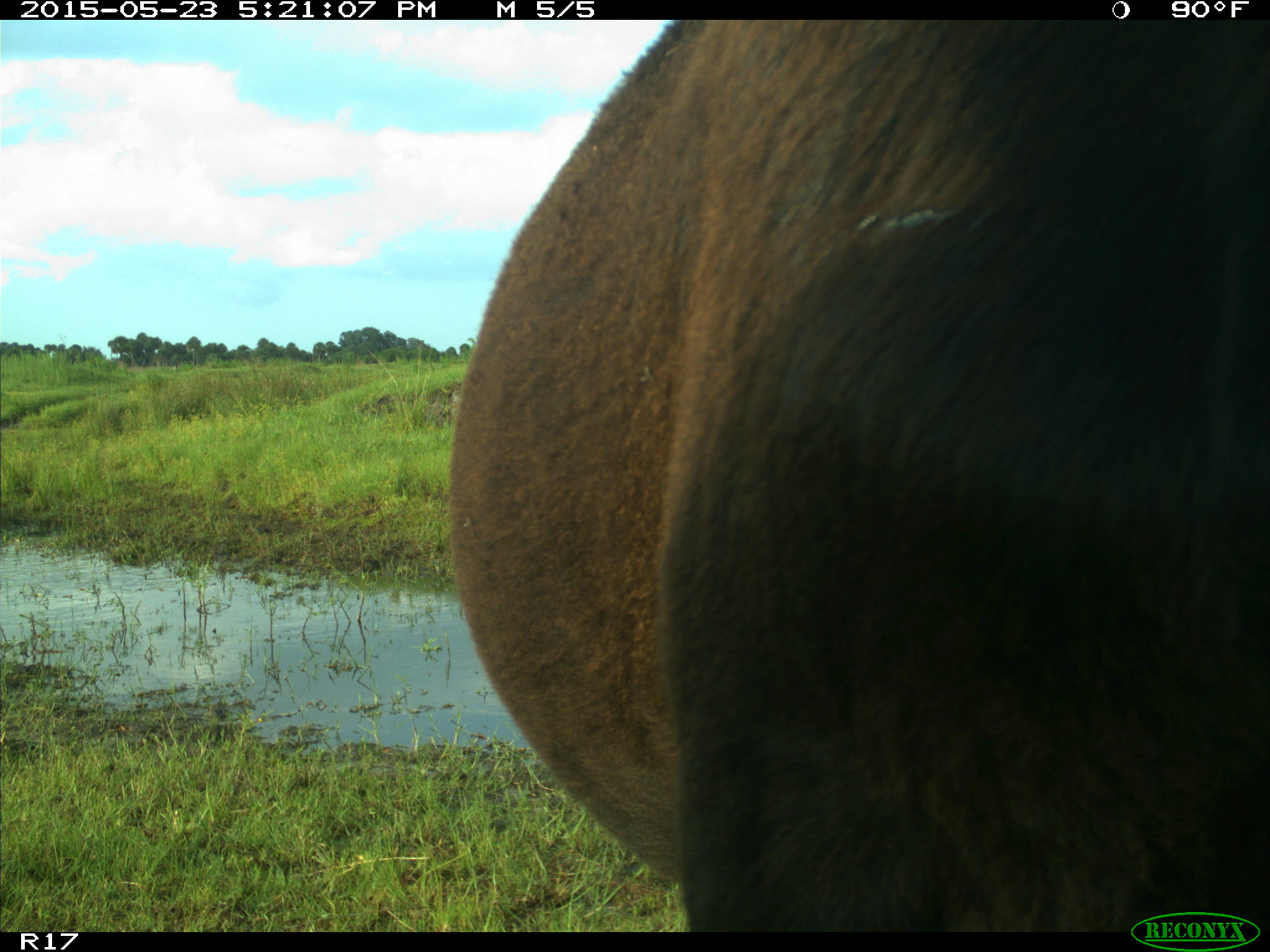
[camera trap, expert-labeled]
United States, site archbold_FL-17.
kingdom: Animalia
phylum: Chordata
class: Mammalia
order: Artiodactyla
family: Bovidae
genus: Bos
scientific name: Bos taurus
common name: domestic cow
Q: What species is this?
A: Bos taurus (domestic cow).